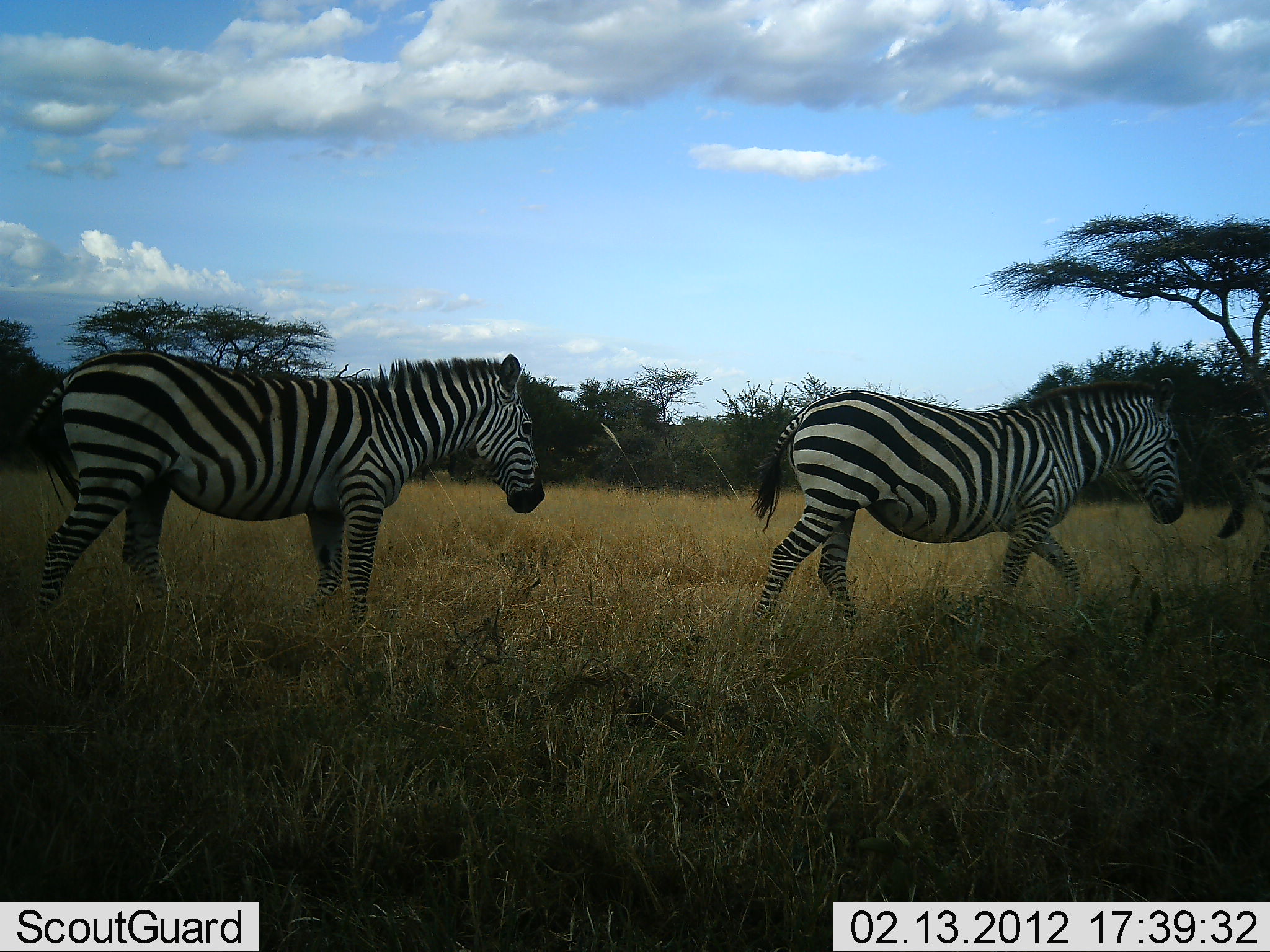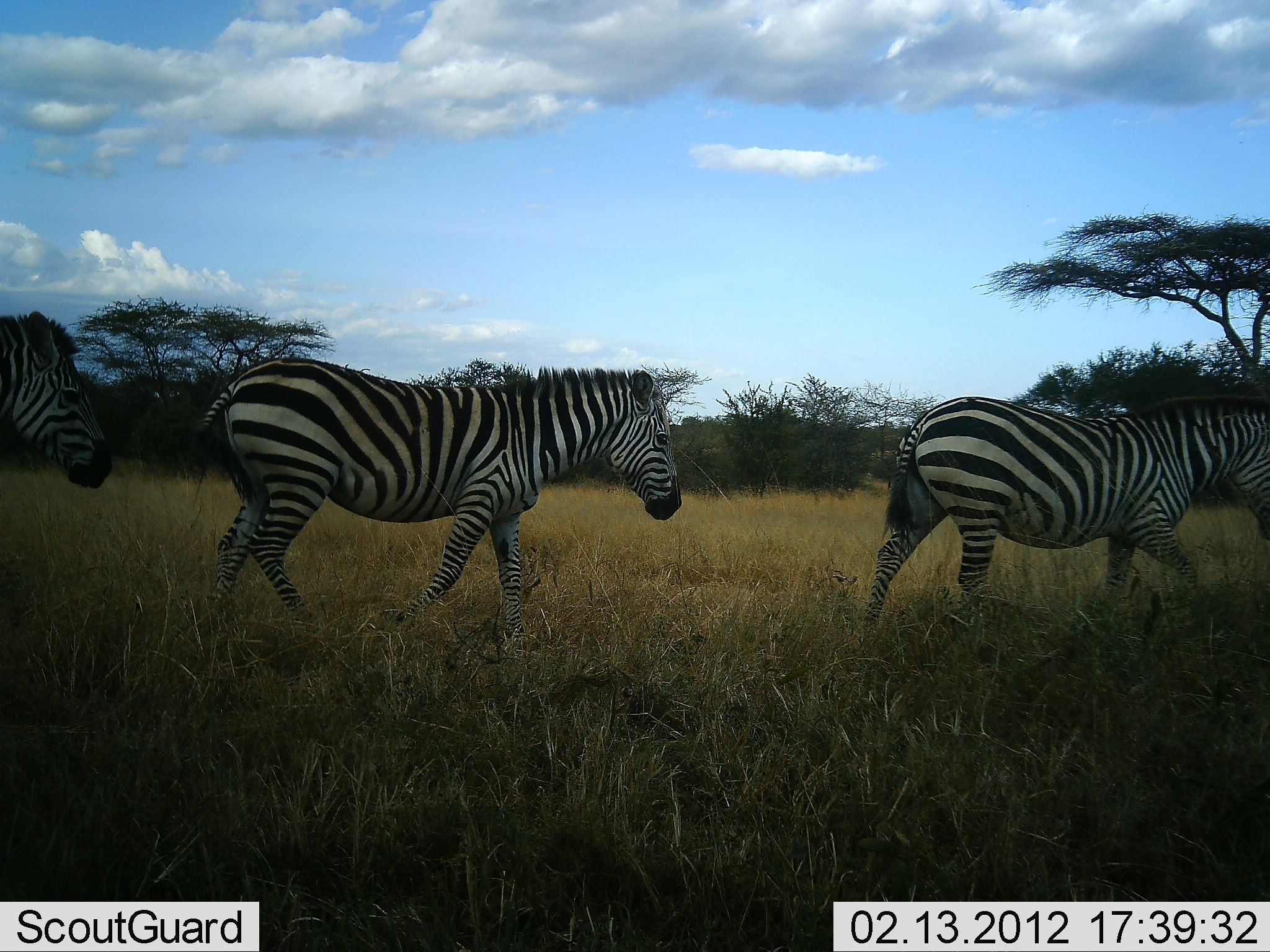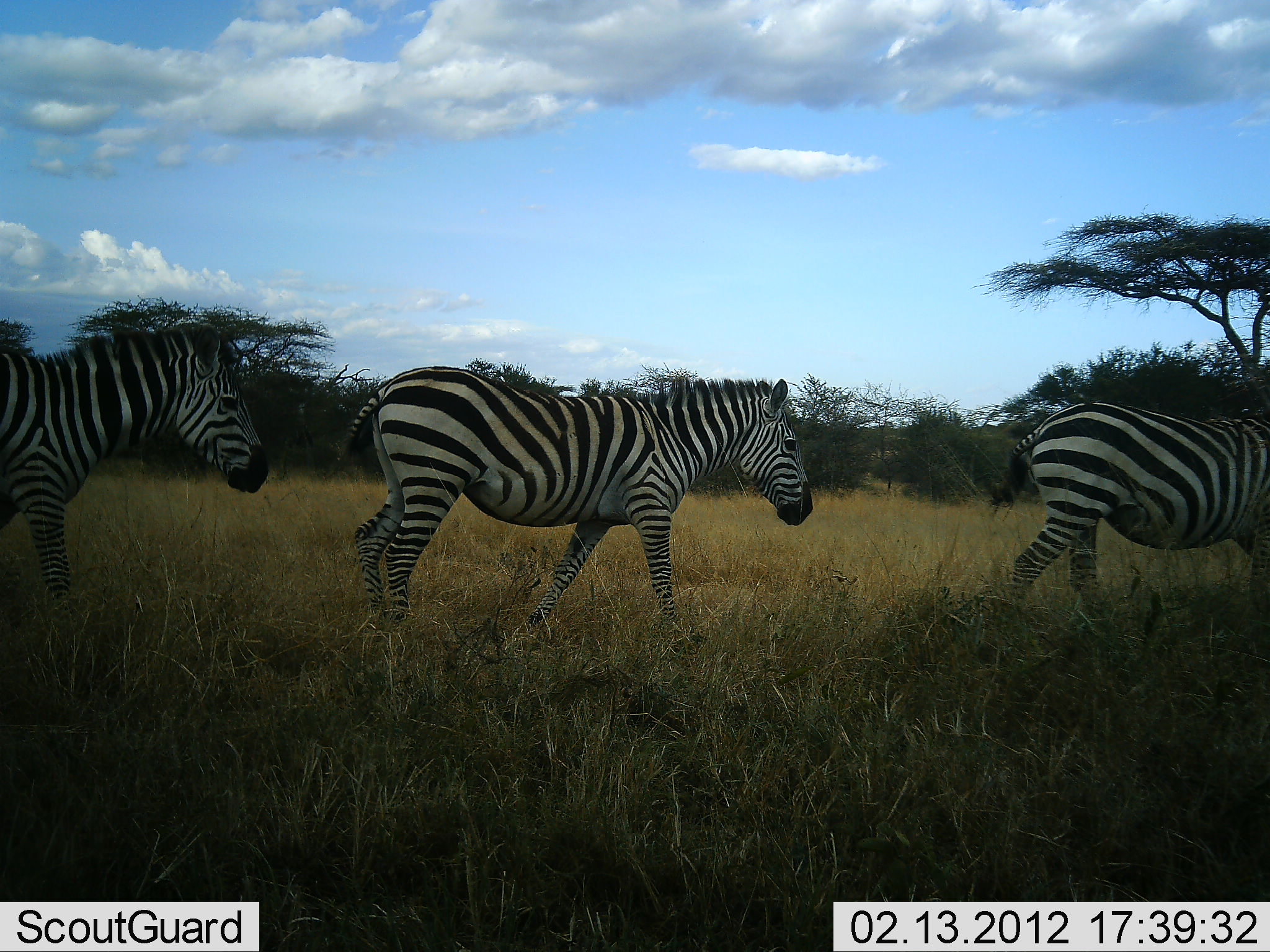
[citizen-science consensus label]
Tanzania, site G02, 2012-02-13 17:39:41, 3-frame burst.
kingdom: Animalia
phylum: Chordata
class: Mammalia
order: Perissodactyla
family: Equidae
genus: Equus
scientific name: Equus quagga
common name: plains zebra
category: zebra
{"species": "zebra (plains zebra) (Equus quagga)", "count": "3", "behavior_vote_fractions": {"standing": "0%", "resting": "0%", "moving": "100%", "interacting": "0%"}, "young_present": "0%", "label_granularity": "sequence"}